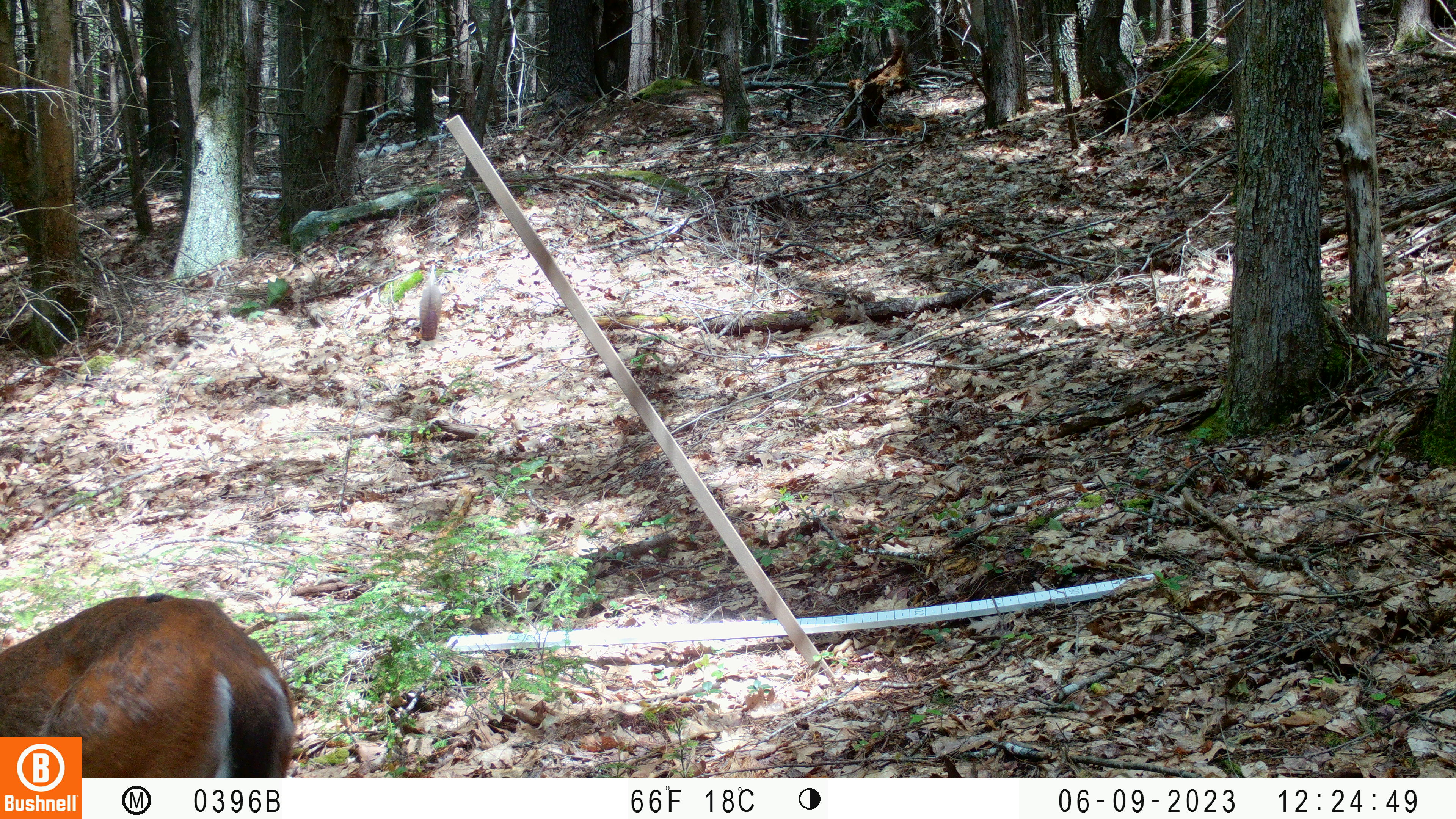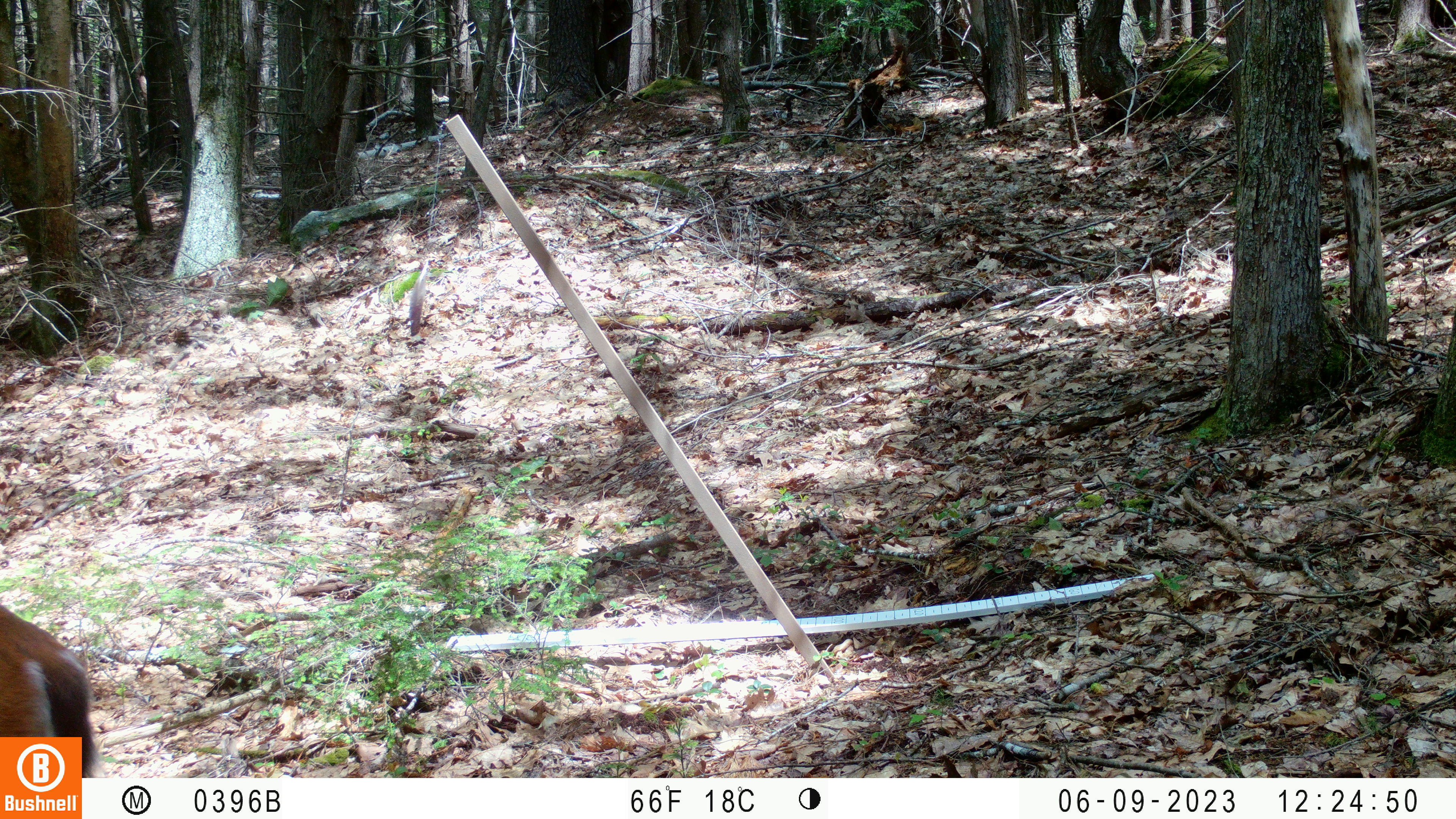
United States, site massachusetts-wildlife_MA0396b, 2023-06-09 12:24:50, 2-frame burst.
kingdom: Animalia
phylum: Chordata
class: Mammalia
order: Artiodactyla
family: Cervidae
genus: Odocoileus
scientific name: Odocoileus virginianus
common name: white-tailed deer